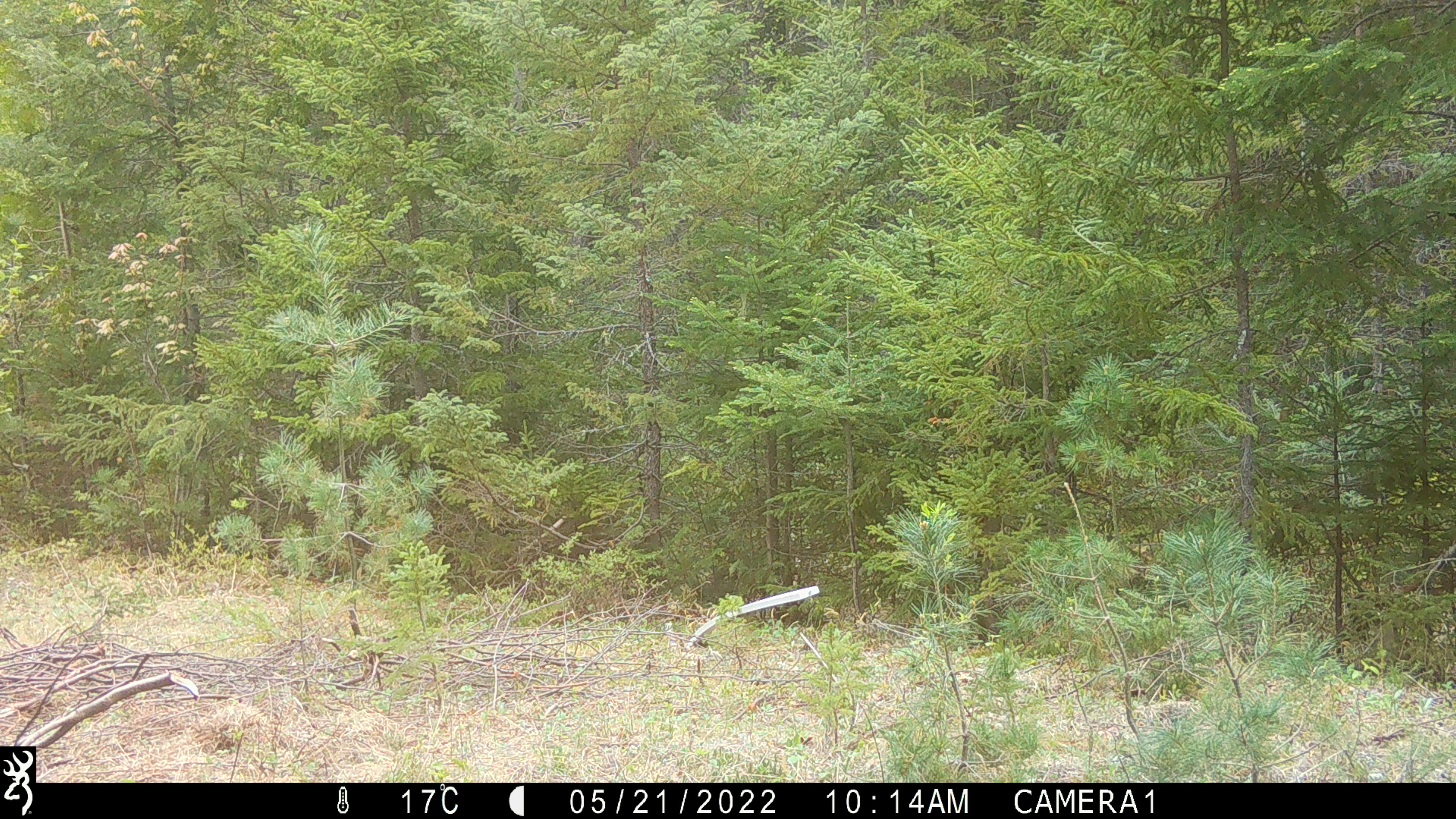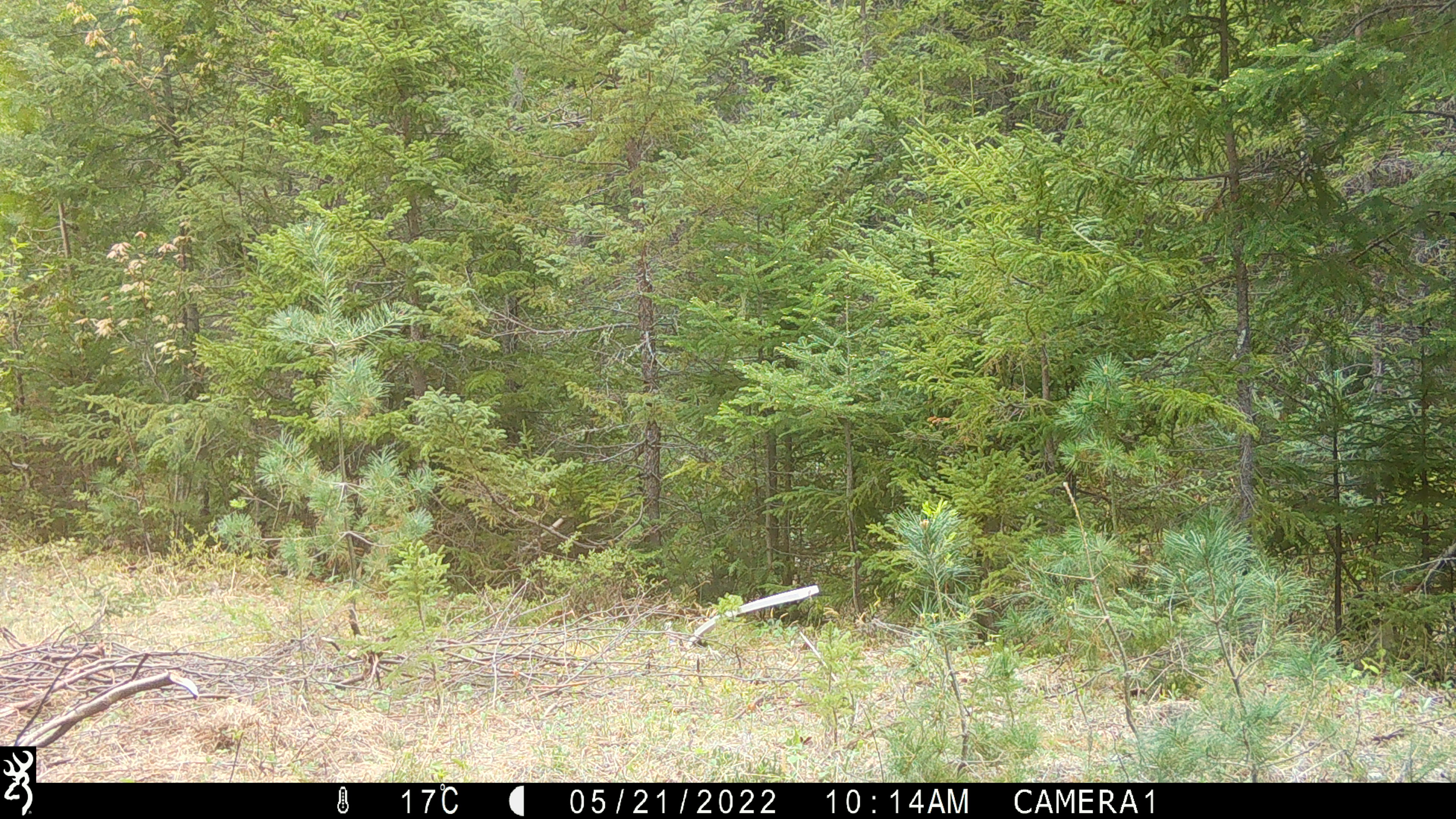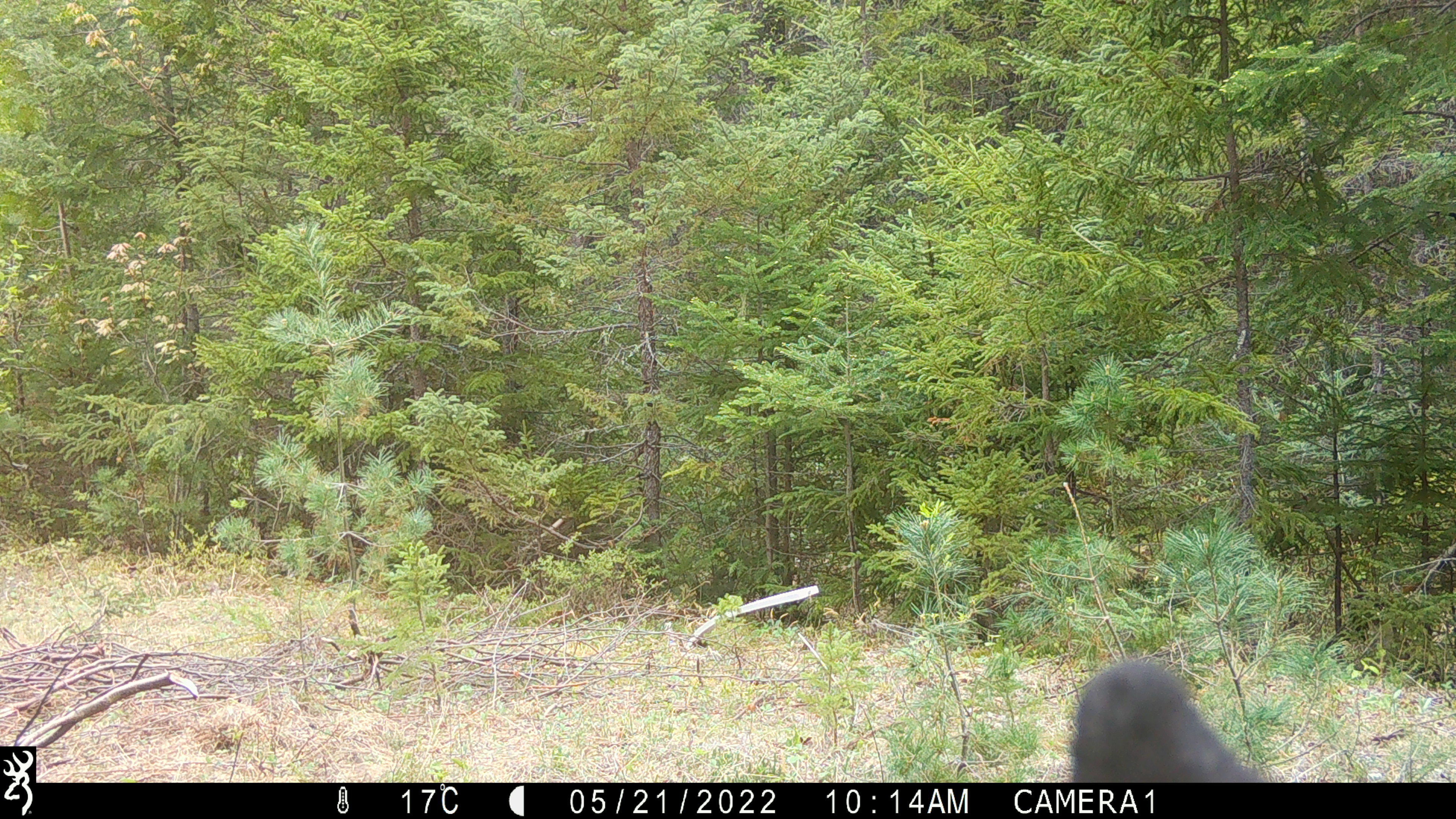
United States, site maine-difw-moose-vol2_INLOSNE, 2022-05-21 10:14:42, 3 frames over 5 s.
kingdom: Animalia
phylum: Chordata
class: Mammalia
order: Carnivora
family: Ursidae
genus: Ursus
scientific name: Ursus americanus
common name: black bear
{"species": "black bear (Ursus americanus)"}